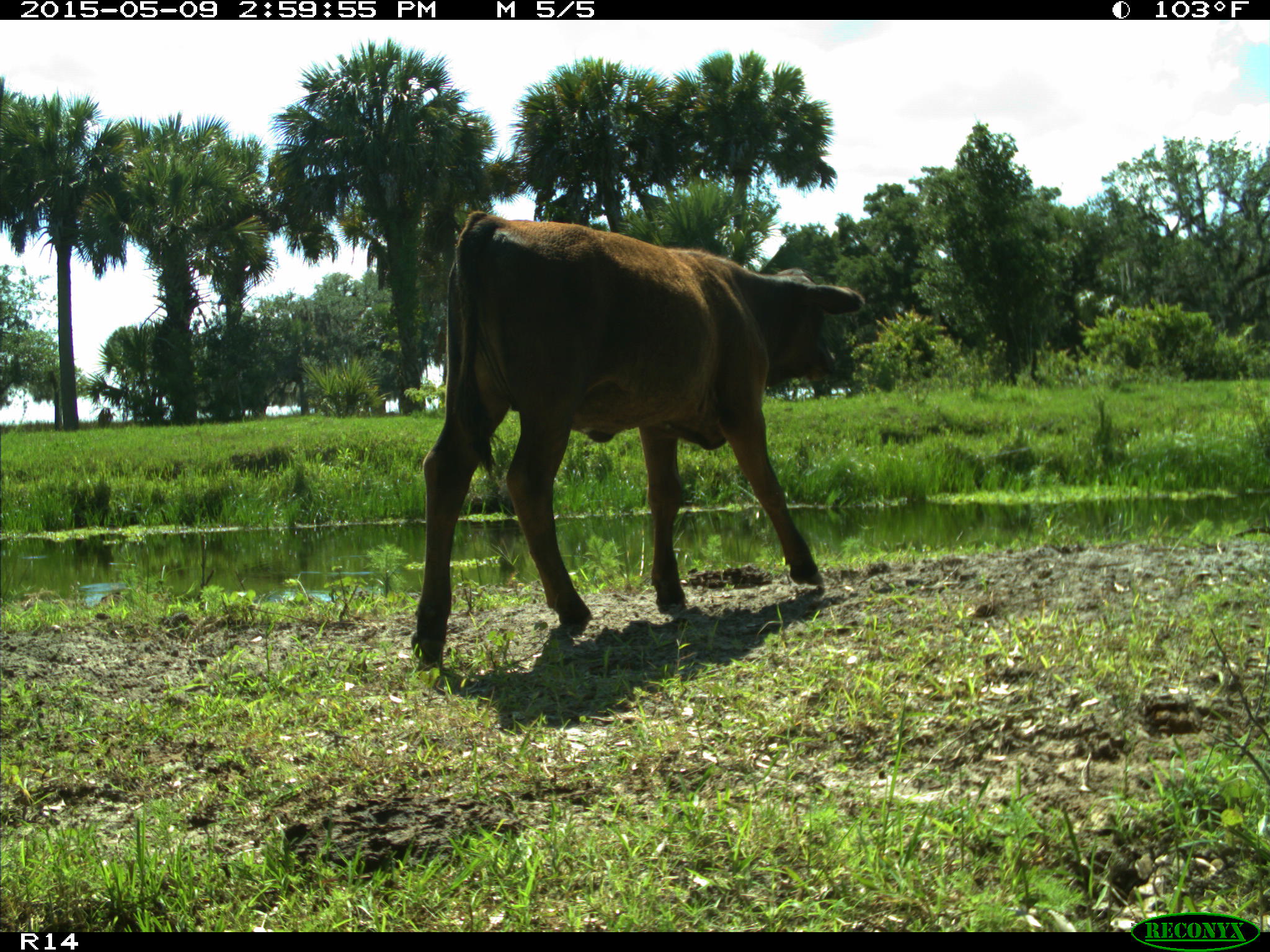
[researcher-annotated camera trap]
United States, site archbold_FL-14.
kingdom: Animalia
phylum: Chordata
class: Mammalia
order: Artiodactyla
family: Bovidae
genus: Bos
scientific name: Bos taurus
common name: domestic cow